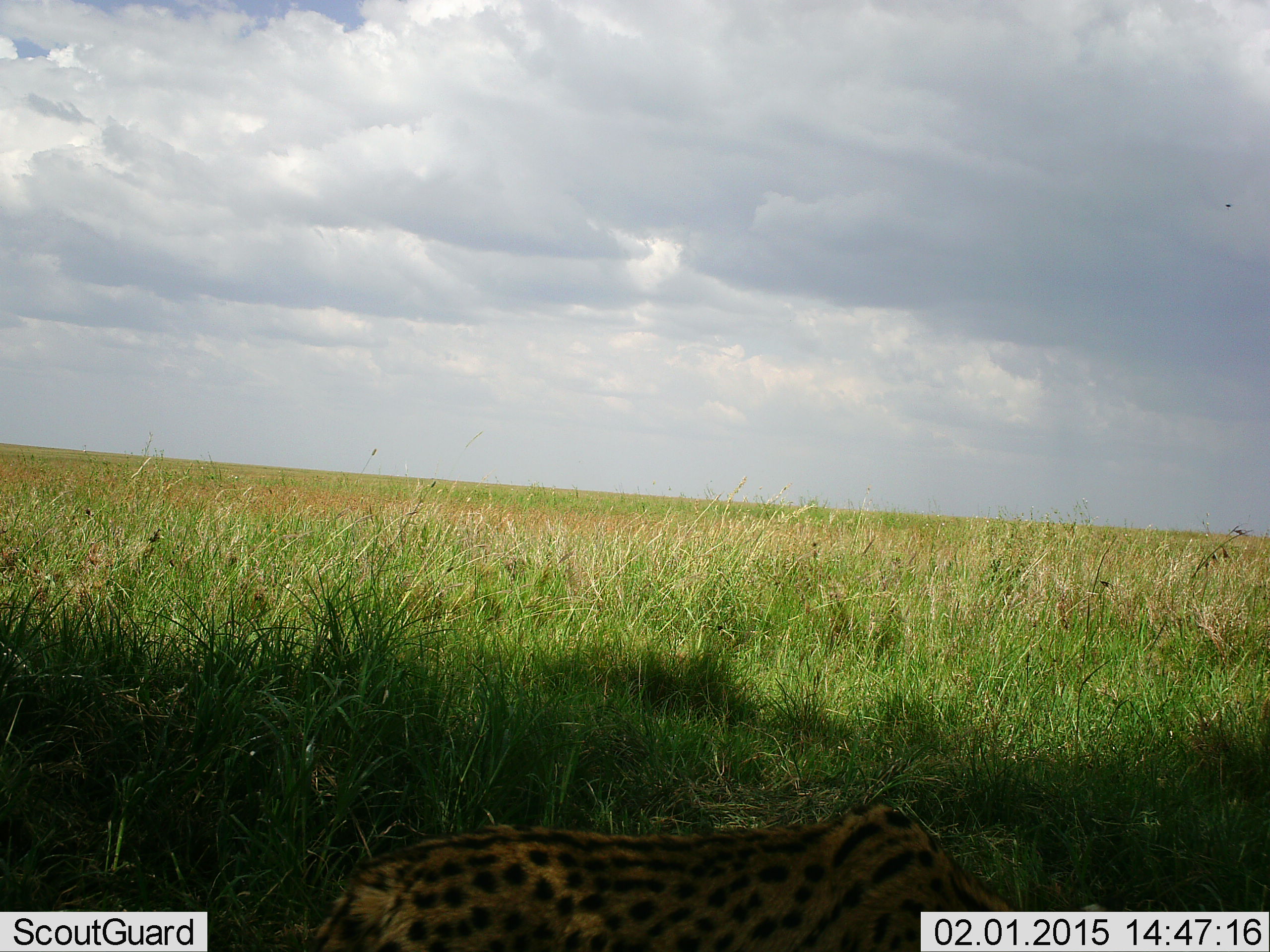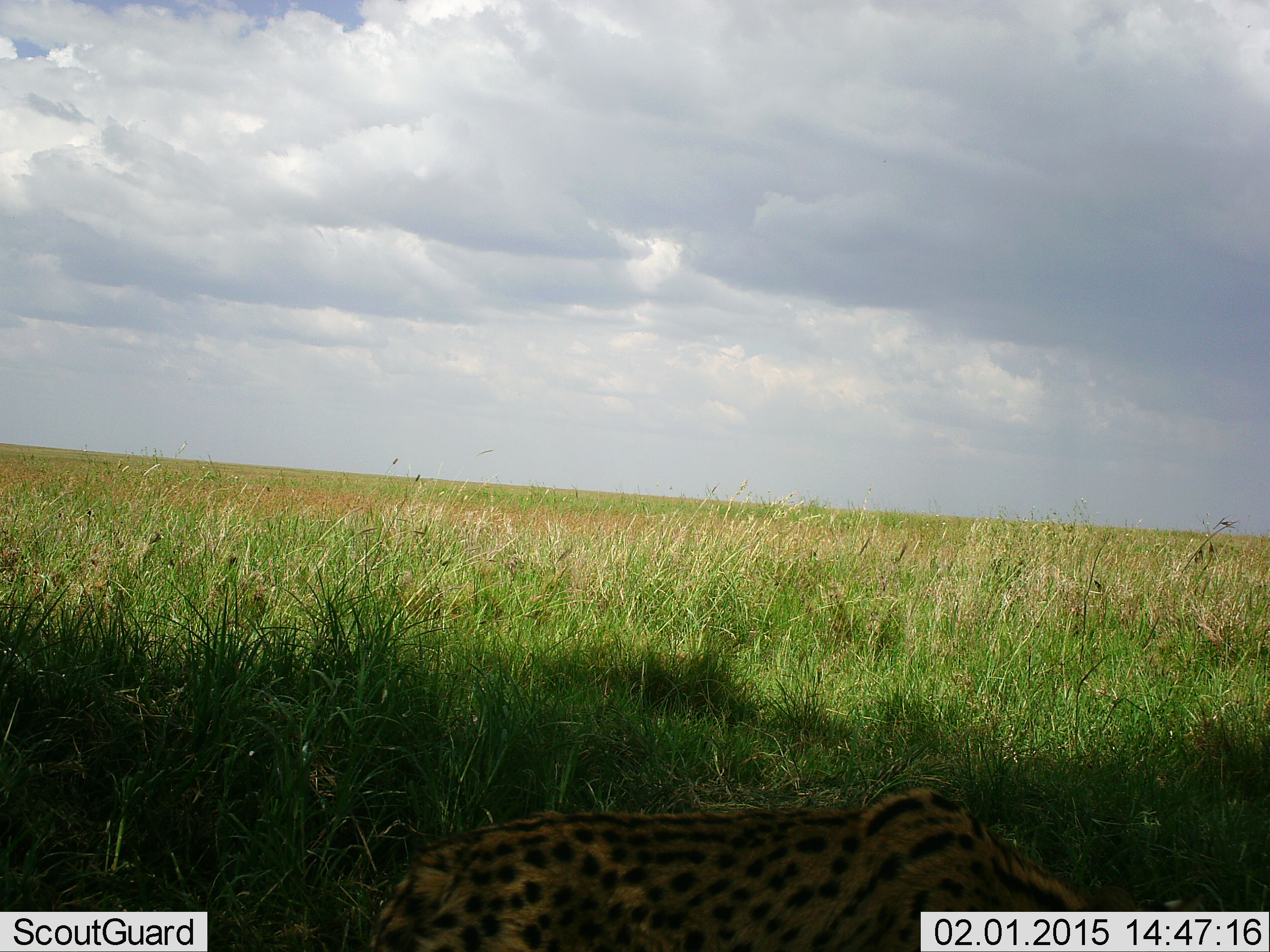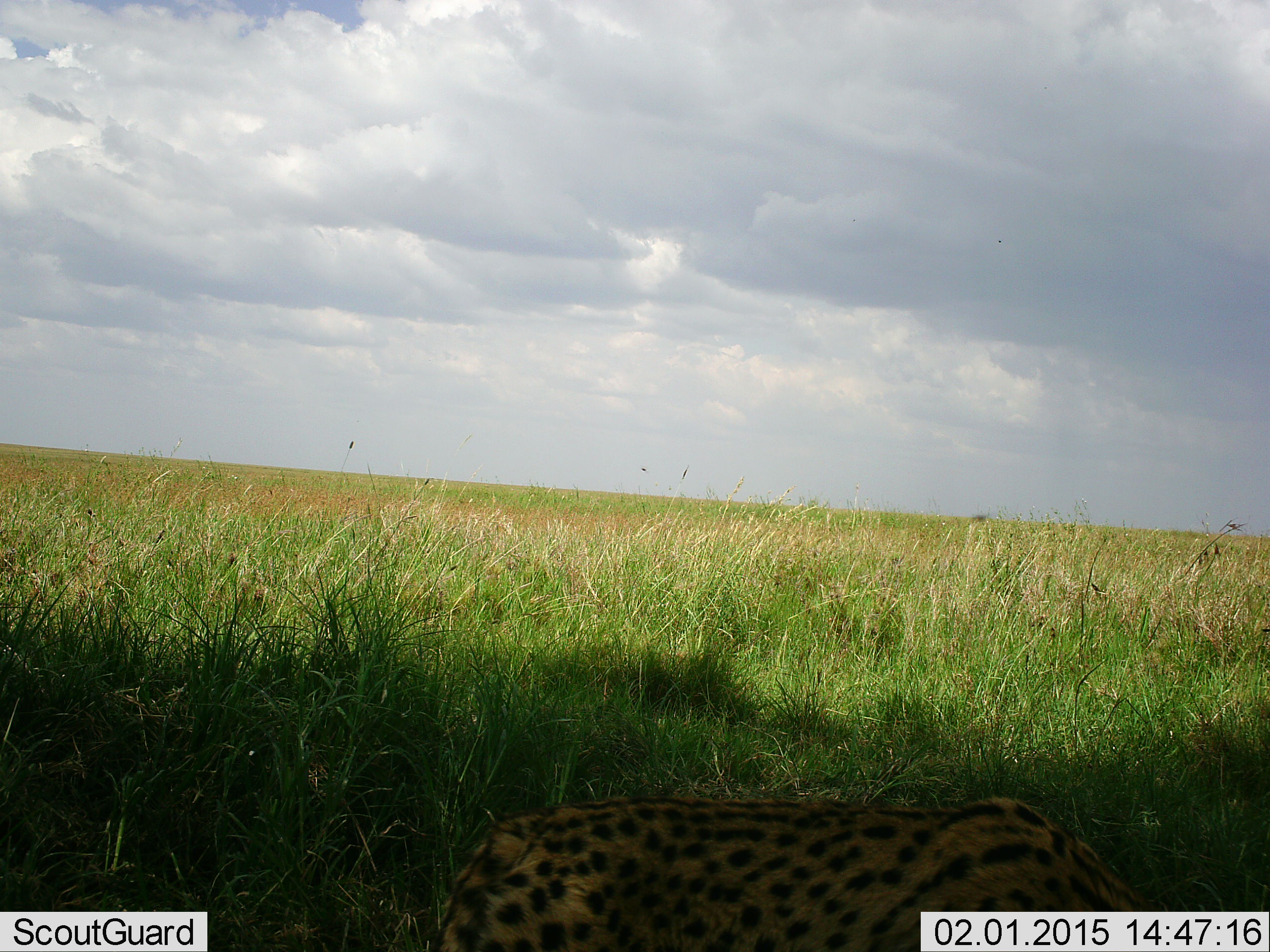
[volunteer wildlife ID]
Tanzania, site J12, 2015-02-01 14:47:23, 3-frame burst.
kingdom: Animalia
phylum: Chordata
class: Mammalia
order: Carnivora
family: Felidae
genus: Leptailurus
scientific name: Leptailurus serval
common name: serval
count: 1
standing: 20%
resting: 30%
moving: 50%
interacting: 0%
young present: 0%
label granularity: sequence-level